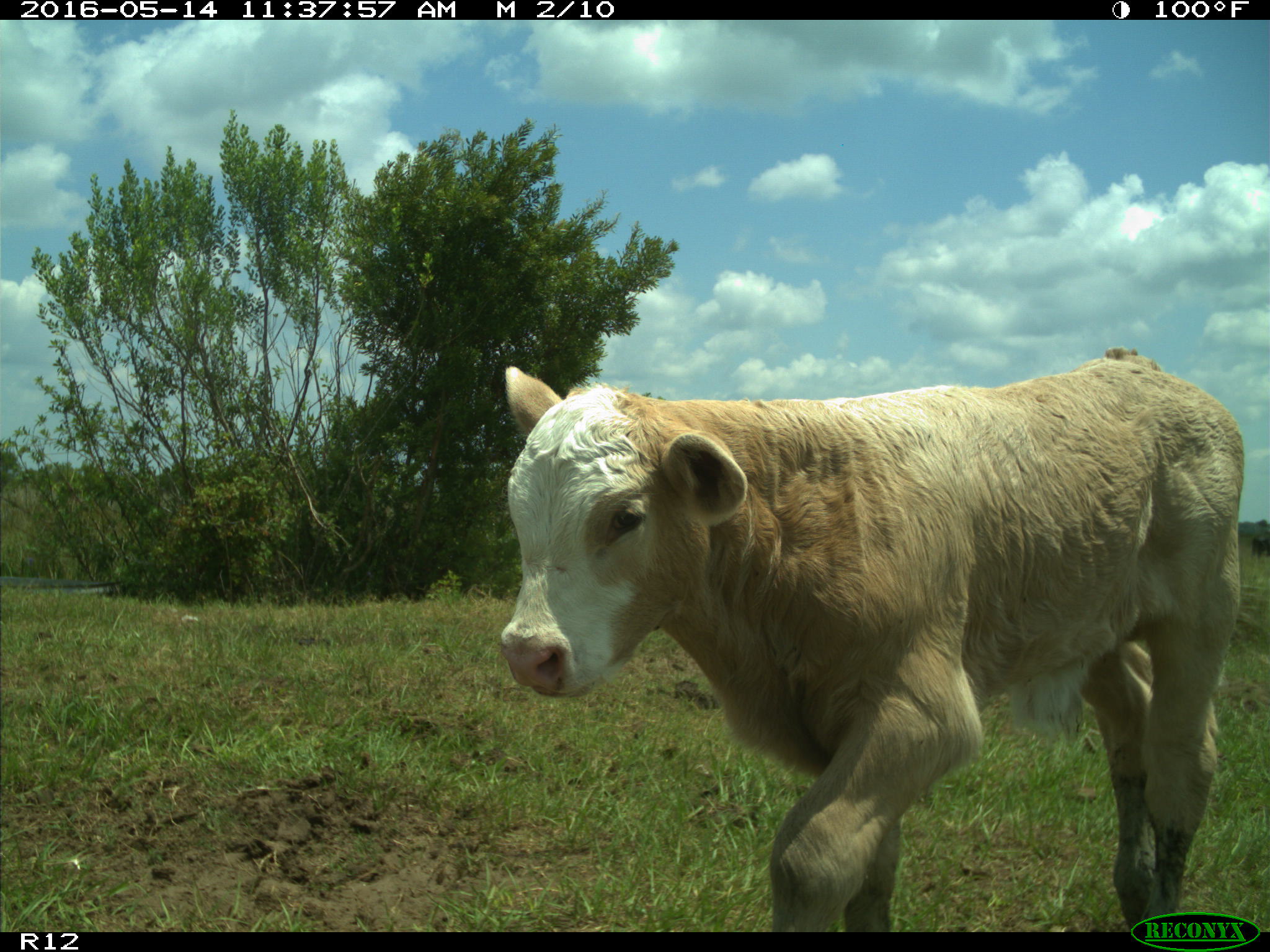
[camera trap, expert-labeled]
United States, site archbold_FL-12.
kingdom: Animalia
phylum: Chordata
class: Mammalia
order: Artiodactyla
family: Bovidae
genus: Bos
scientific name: Bos taurus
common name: domestic cow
Bos taurus (domestic cow).